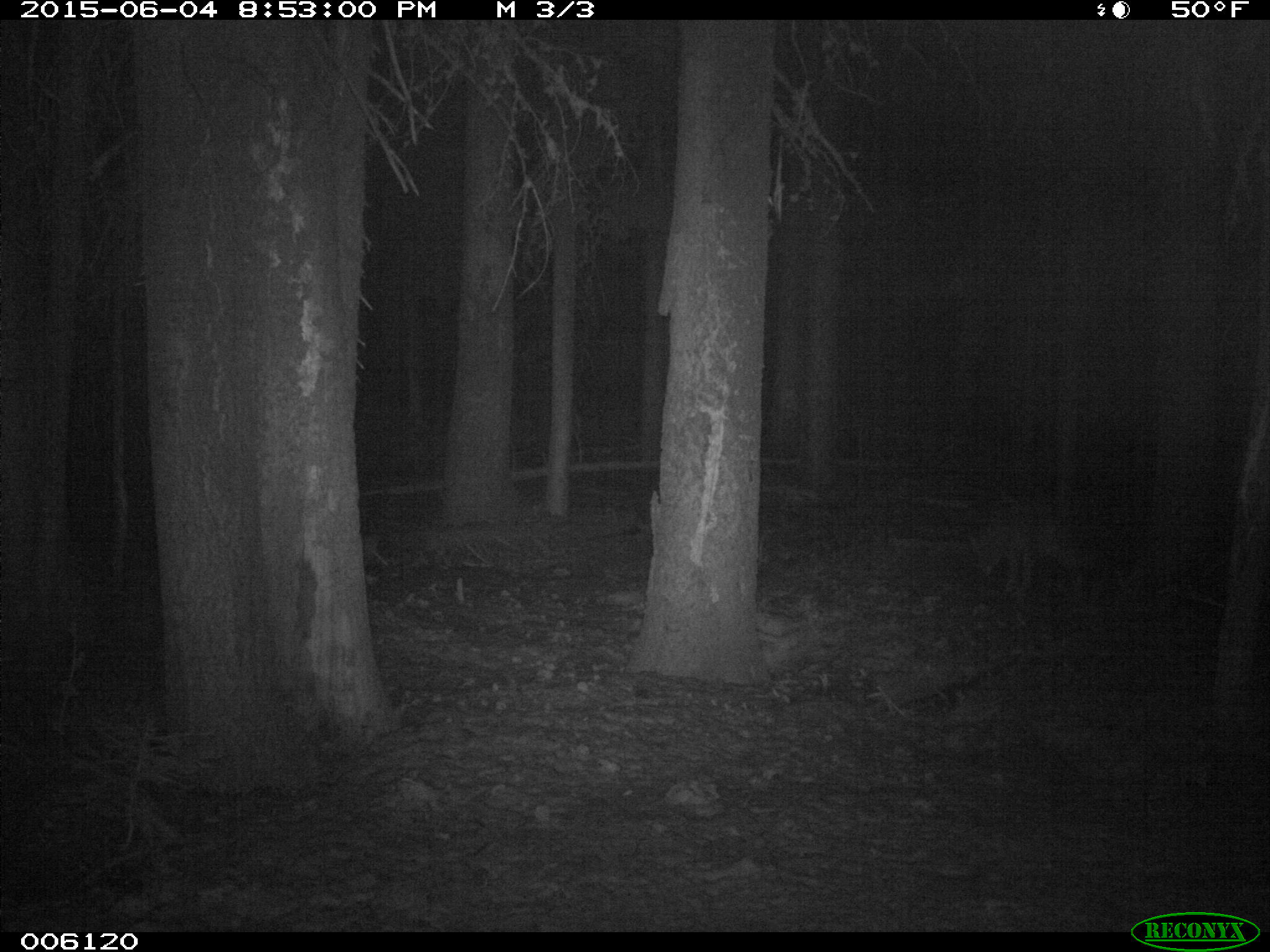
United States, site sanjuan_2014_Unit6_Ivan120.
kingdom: Animalia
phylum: Chordata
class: Mammalia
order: Carnivora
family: Canidae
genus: Canis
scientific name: Canis latrans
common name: coyote